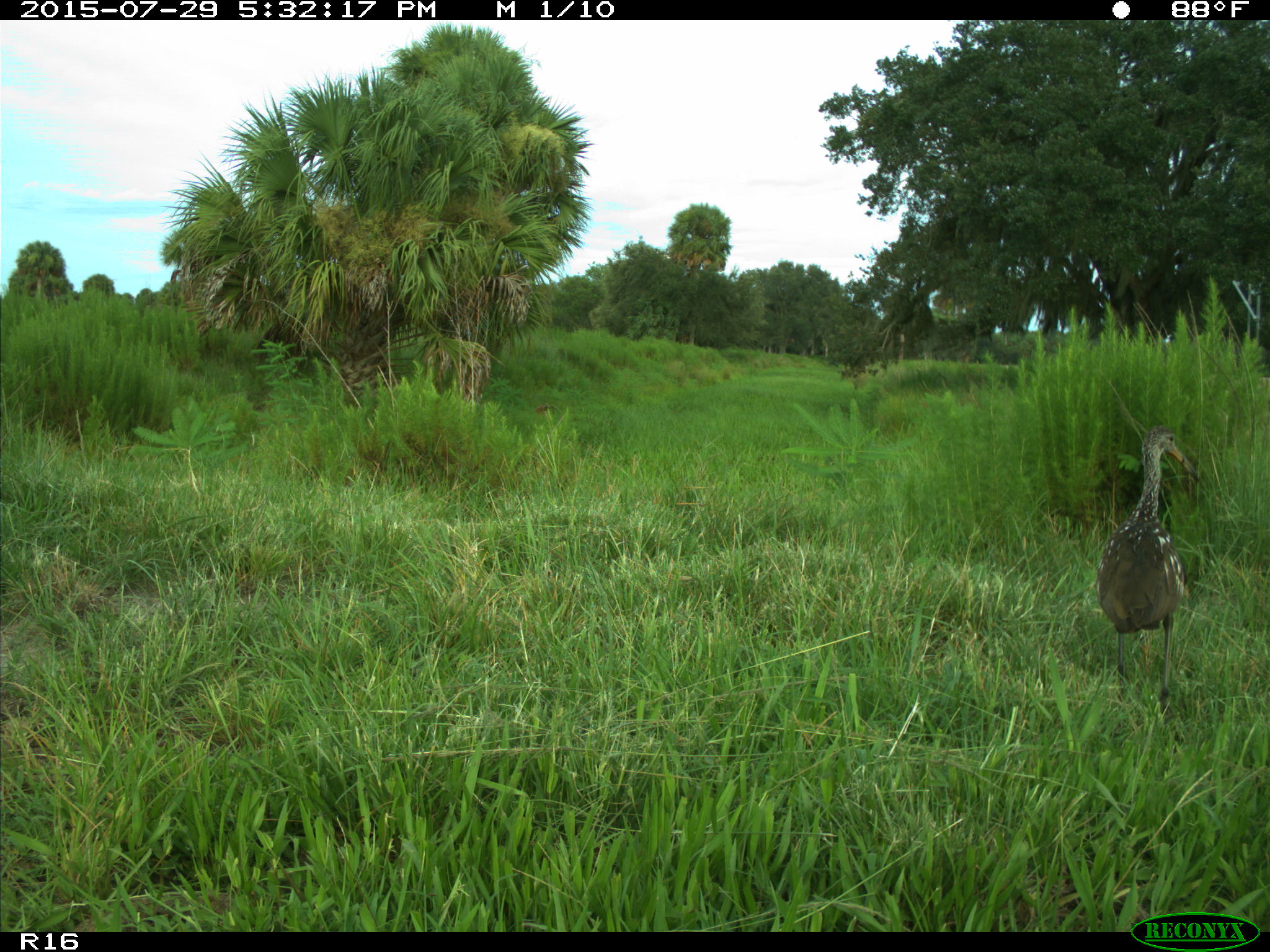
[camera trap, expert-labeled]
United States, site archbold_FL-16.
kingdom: Animalia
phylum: Chordata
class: Aves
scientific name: Aves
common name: birds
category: unidentified bird